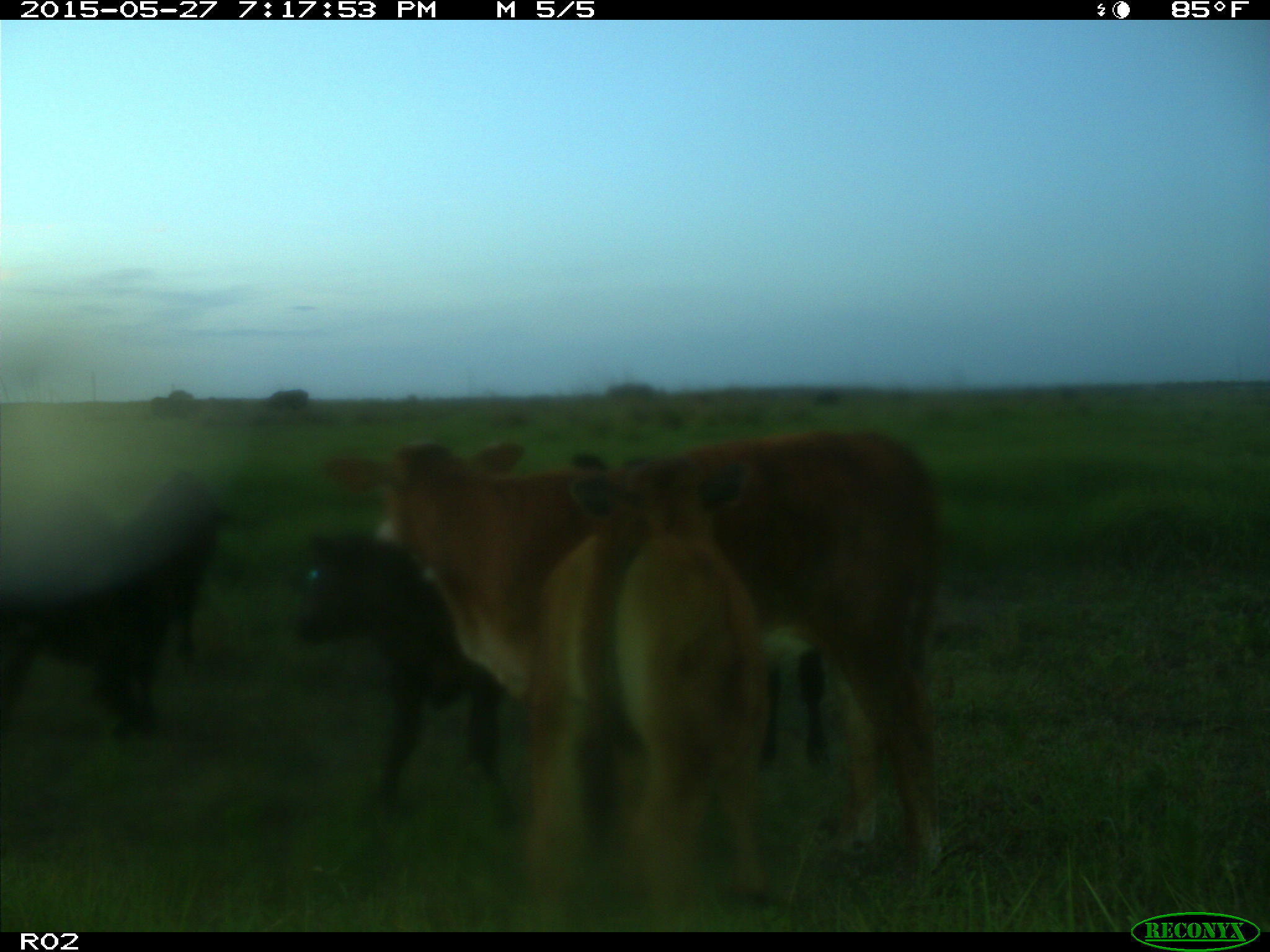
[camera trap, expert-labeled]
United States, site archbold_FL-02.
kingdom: Animalia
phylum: Chordata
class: Mammalia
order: Artiodactyla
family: Bovidae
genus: Bos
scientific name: Bos taurus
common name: domestic cow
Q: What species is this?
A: Bos taurus (domestic cow).